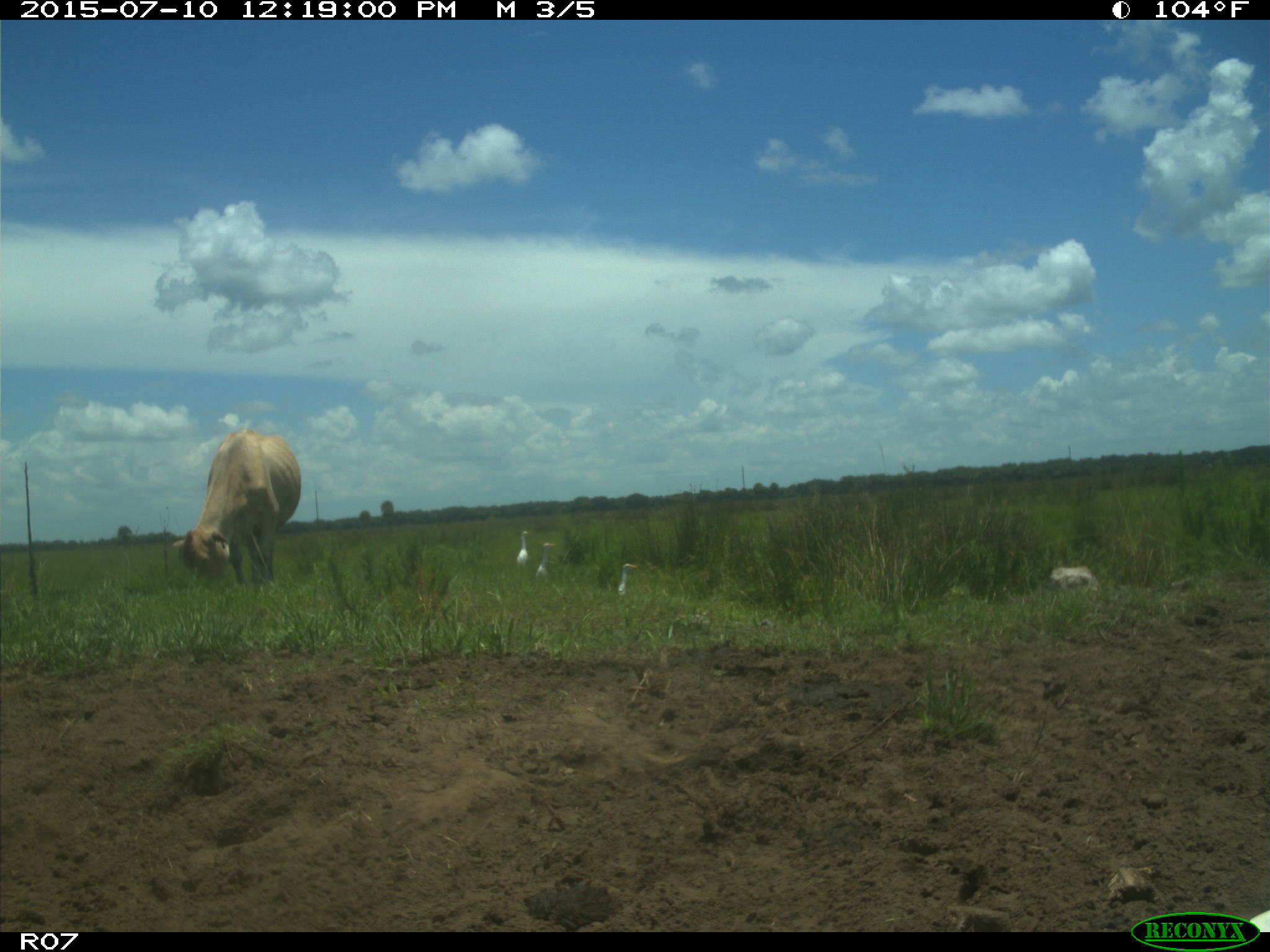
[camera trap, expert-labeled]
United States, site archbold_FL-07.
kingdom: Animalia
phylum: Chordata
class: Mammalia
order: Artiodactyla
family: Bovidae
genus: Bos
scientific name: Bos taurus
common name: domestic cow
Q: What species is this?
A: Bos taurus (domestic cow).